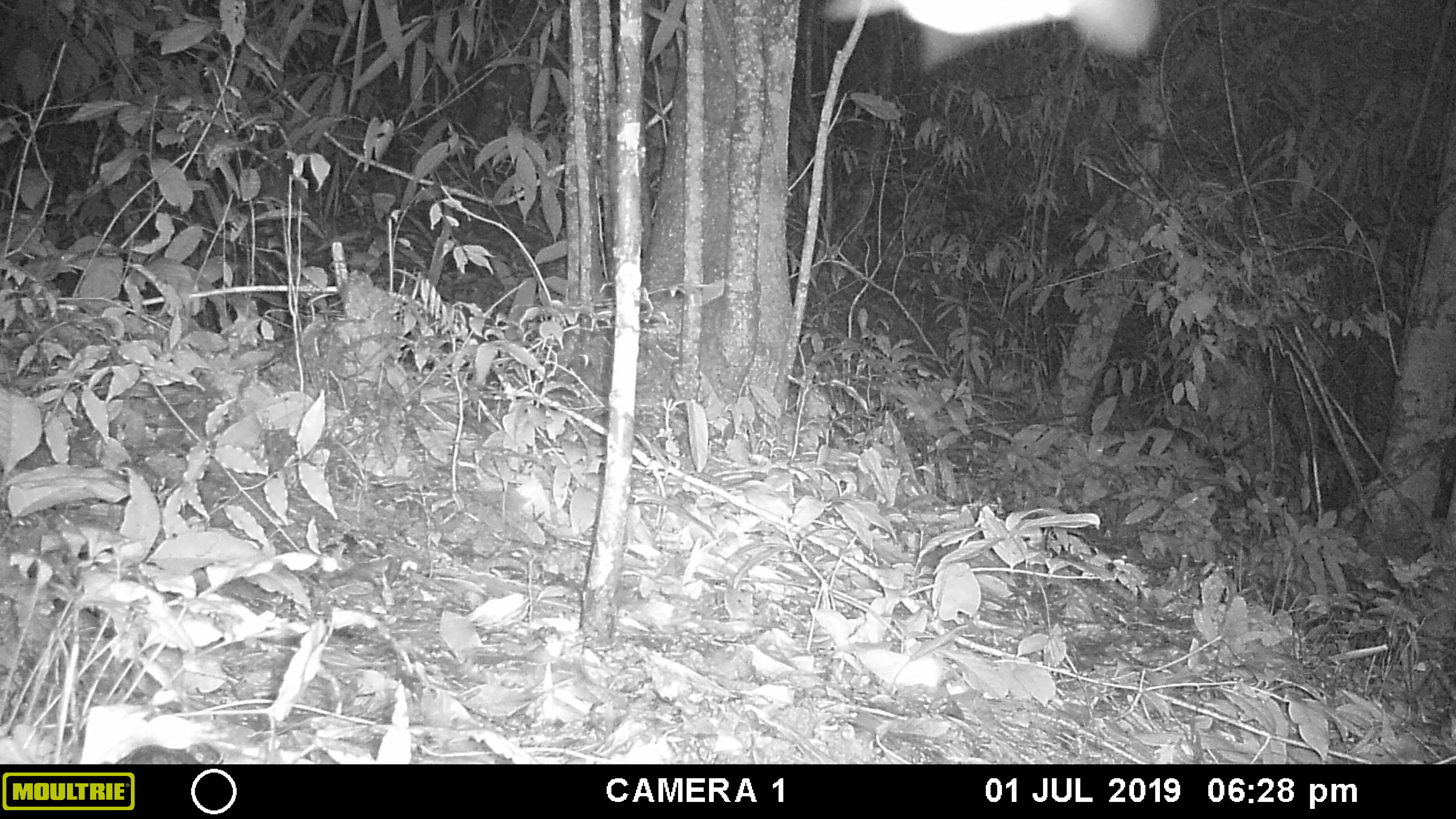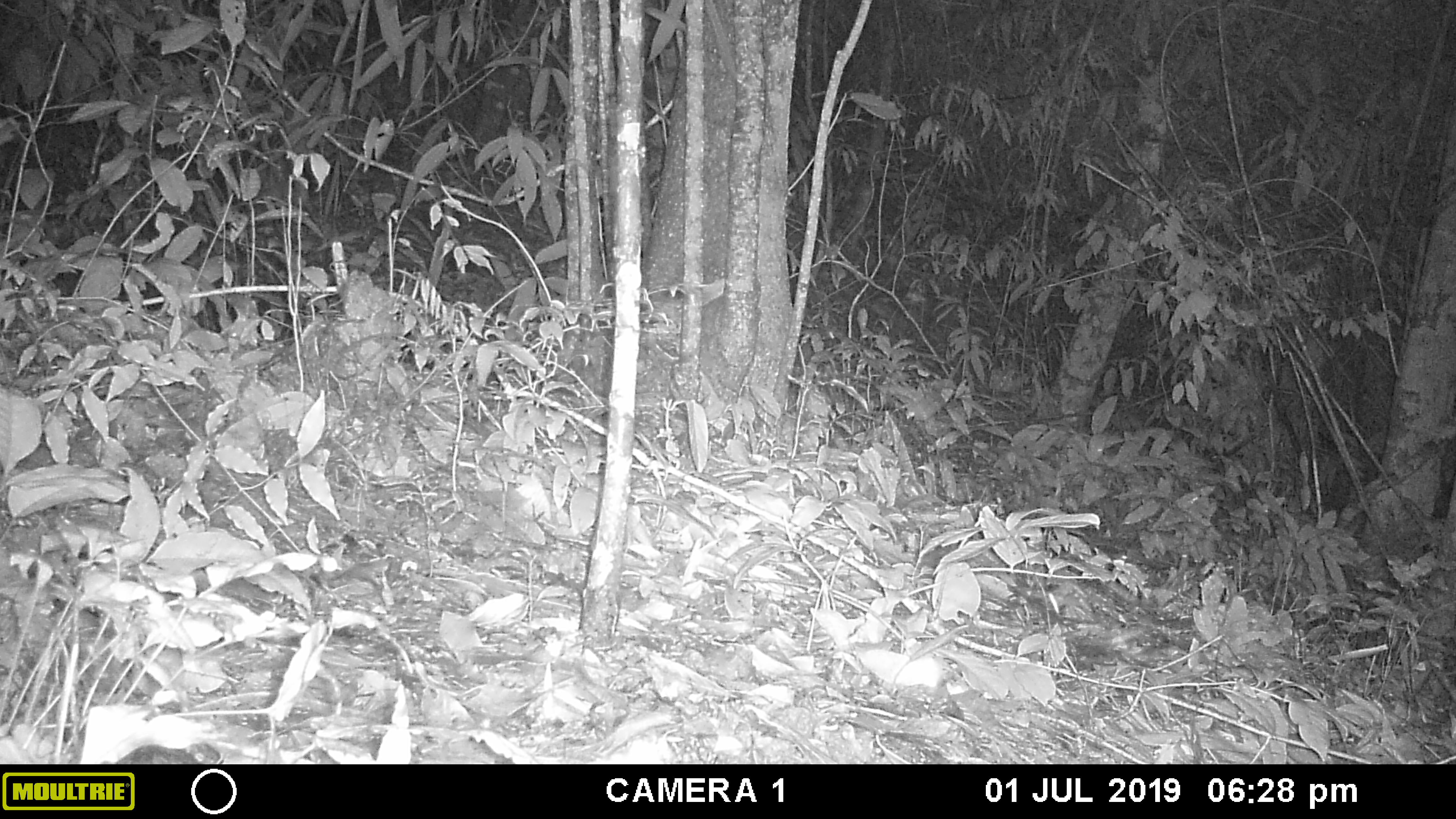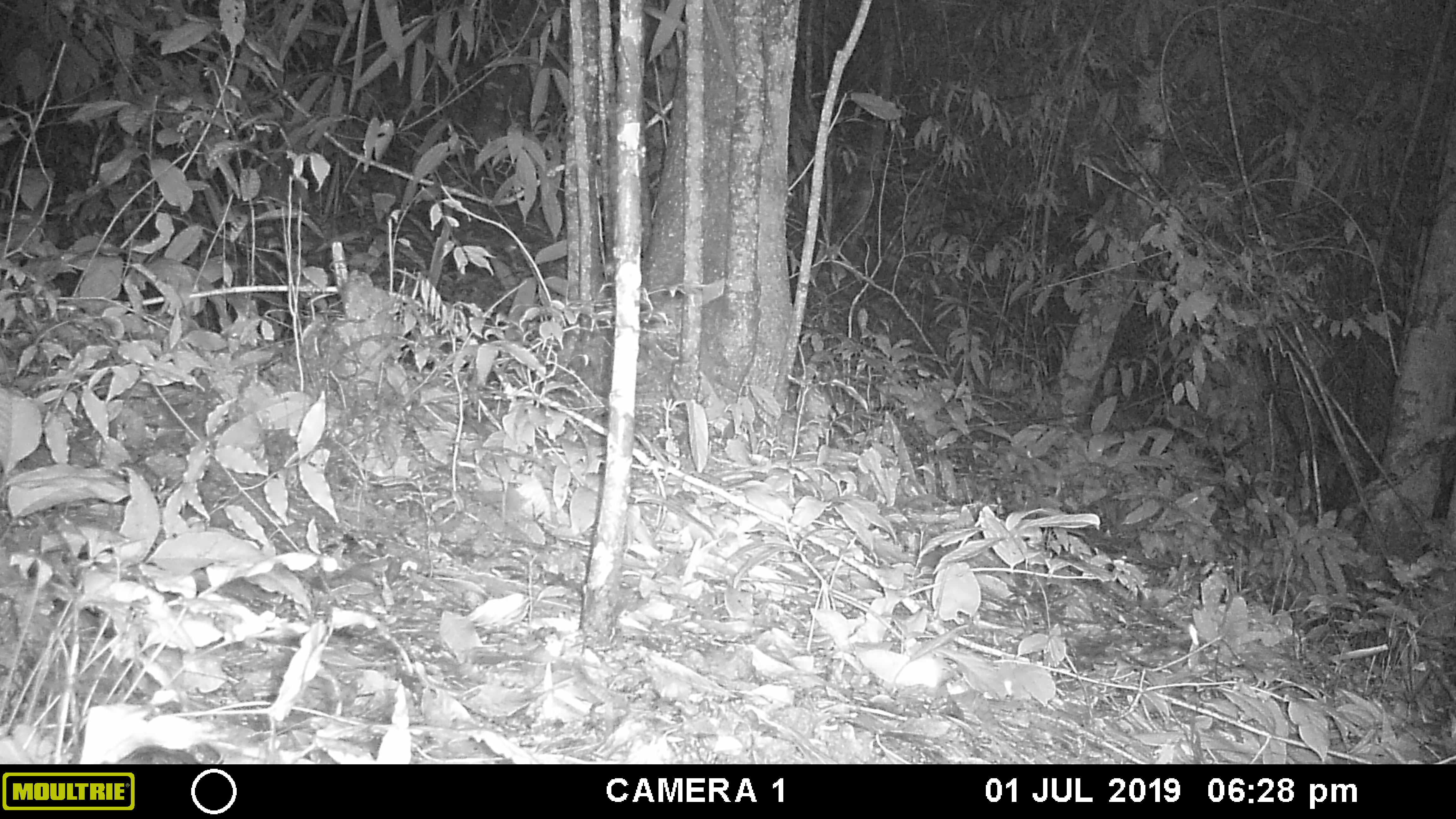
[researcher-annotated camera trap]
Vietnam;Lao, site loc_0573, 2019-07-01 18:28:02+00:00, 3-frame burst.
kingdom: Animalia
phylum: Arthropoda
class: Insecta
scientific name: Insecta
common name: insect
Insect (Insecta). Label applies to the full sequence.